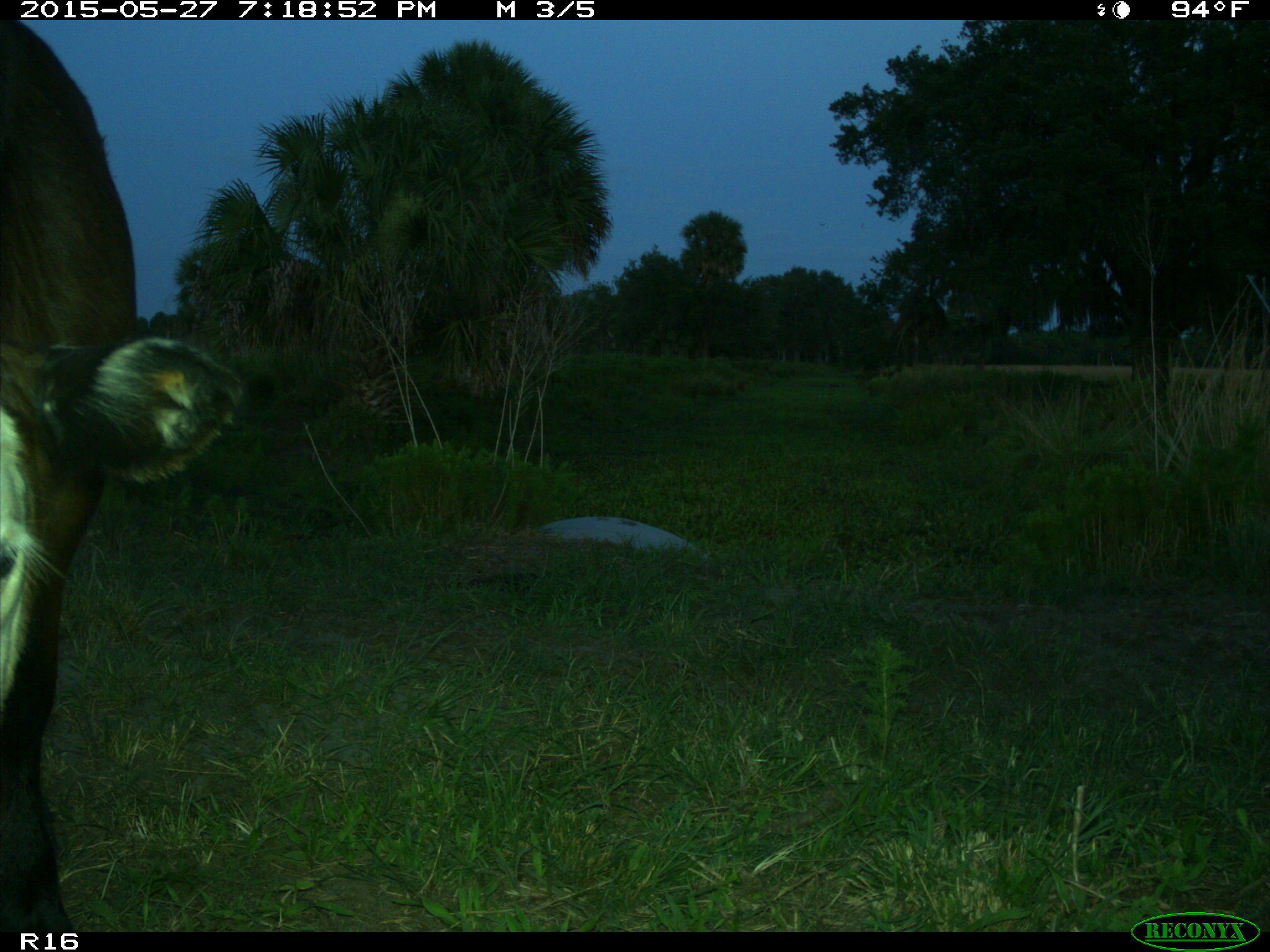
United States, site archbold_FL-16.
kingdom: Animalia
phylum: Chordata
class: Mammalia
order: Artiodactyla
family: Bovidae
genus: Bos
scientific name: Bos taurus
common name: domestic cow